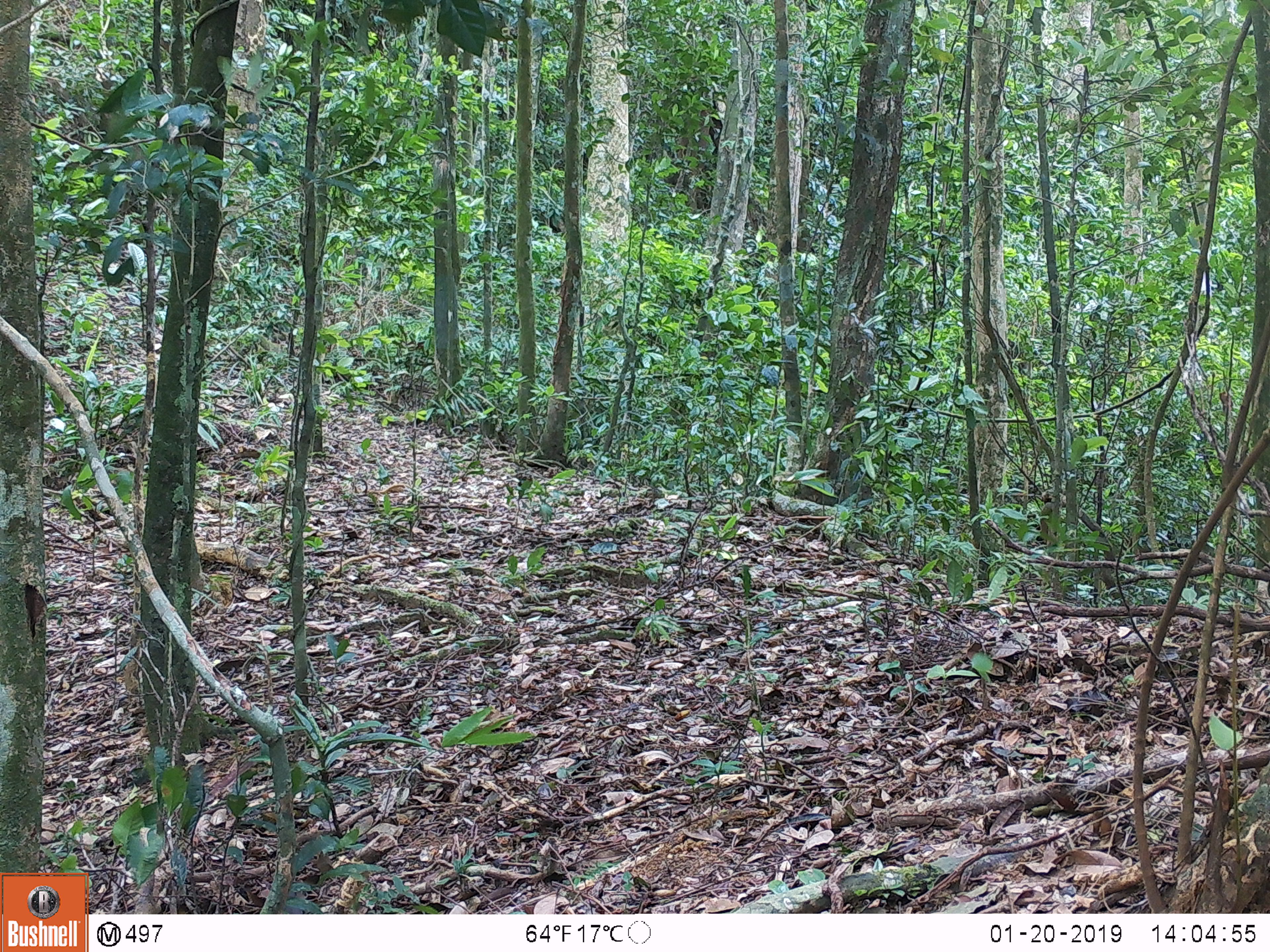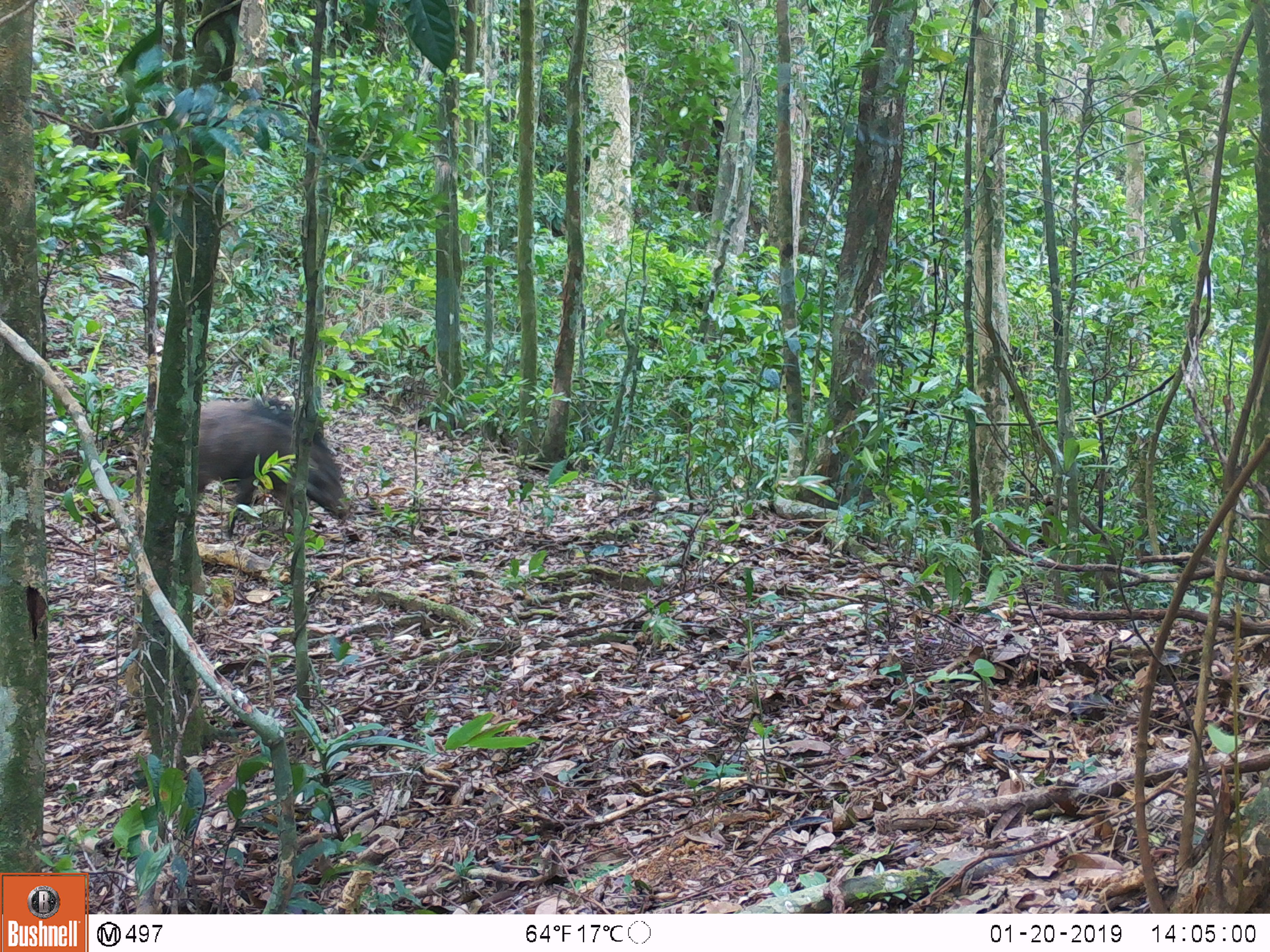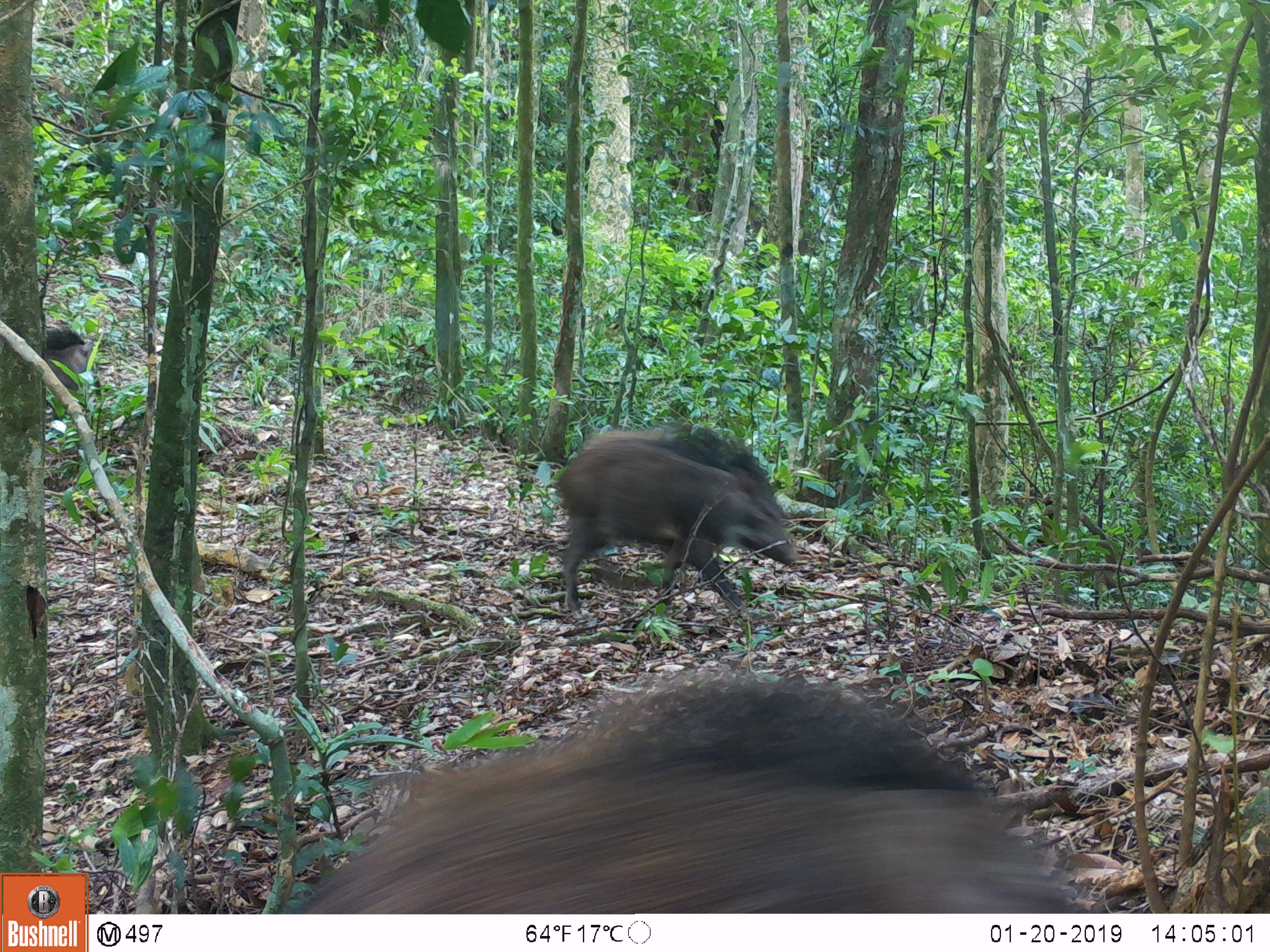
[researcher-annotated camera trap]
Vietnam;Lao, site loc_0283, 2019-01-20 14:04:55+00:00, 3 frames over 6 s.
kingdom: Animalia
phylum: Chordata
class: Mammalia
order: Artiodactyla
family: Suidae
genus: Sus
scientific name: Sus scrofa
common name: eurasian wild pig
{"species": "eurasian wild pig (Sus scrofa)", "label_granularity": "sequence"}